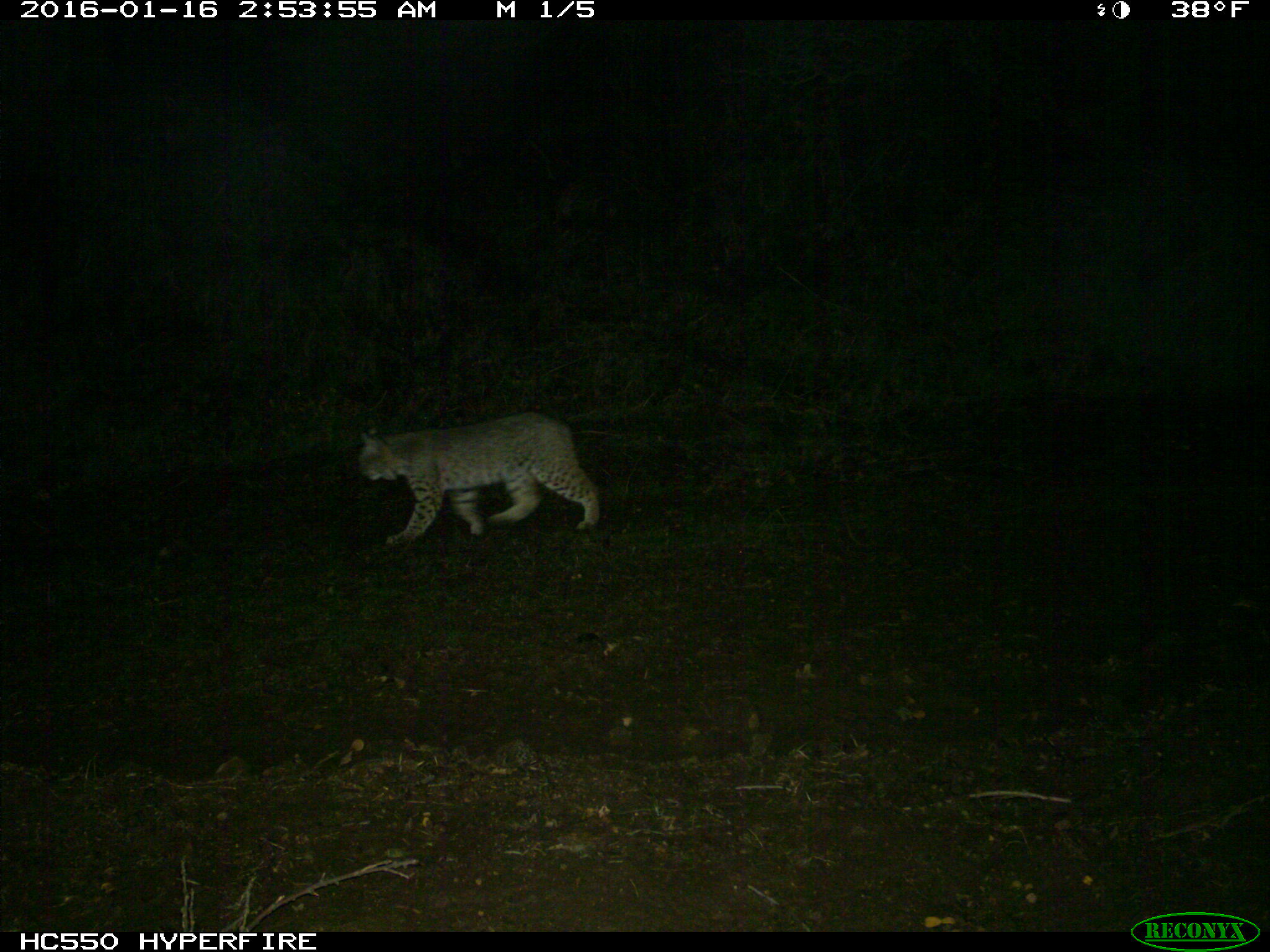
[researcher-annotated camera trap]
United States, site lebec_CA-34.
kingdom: Animalia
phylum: Chordata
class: Mammalia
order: Carnivora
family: Felidae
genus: Lynx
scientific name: Lynx rufus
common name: bobcat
Lynx rufus (bobcat).